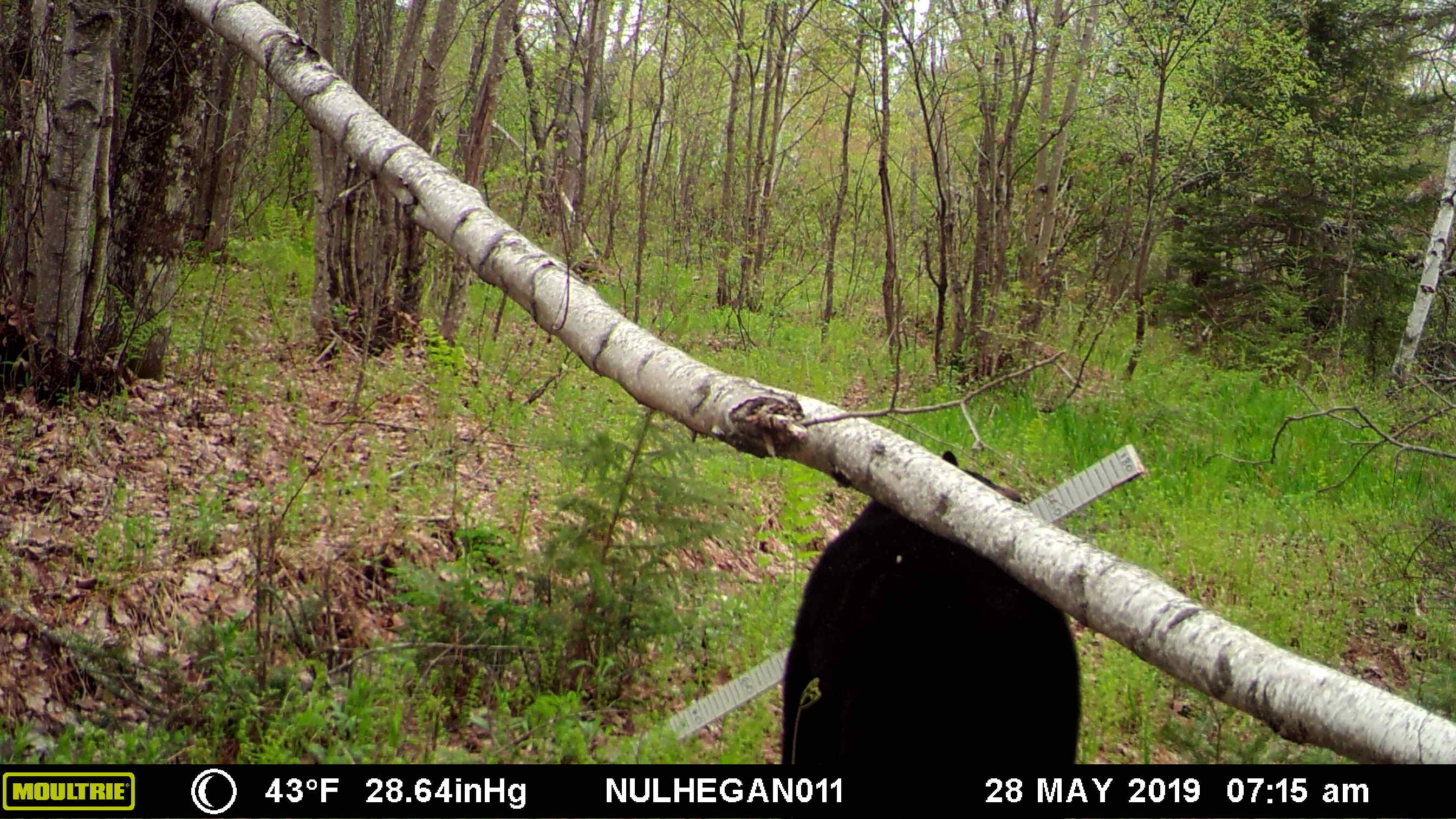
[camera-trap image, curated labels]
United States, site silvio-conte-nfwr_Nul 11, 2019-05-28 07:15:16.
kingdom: Animalia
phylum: Chordata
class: Mammalia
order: Carnivora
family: Ursidae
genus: Ursus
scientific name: Ursus americanus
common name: black bear